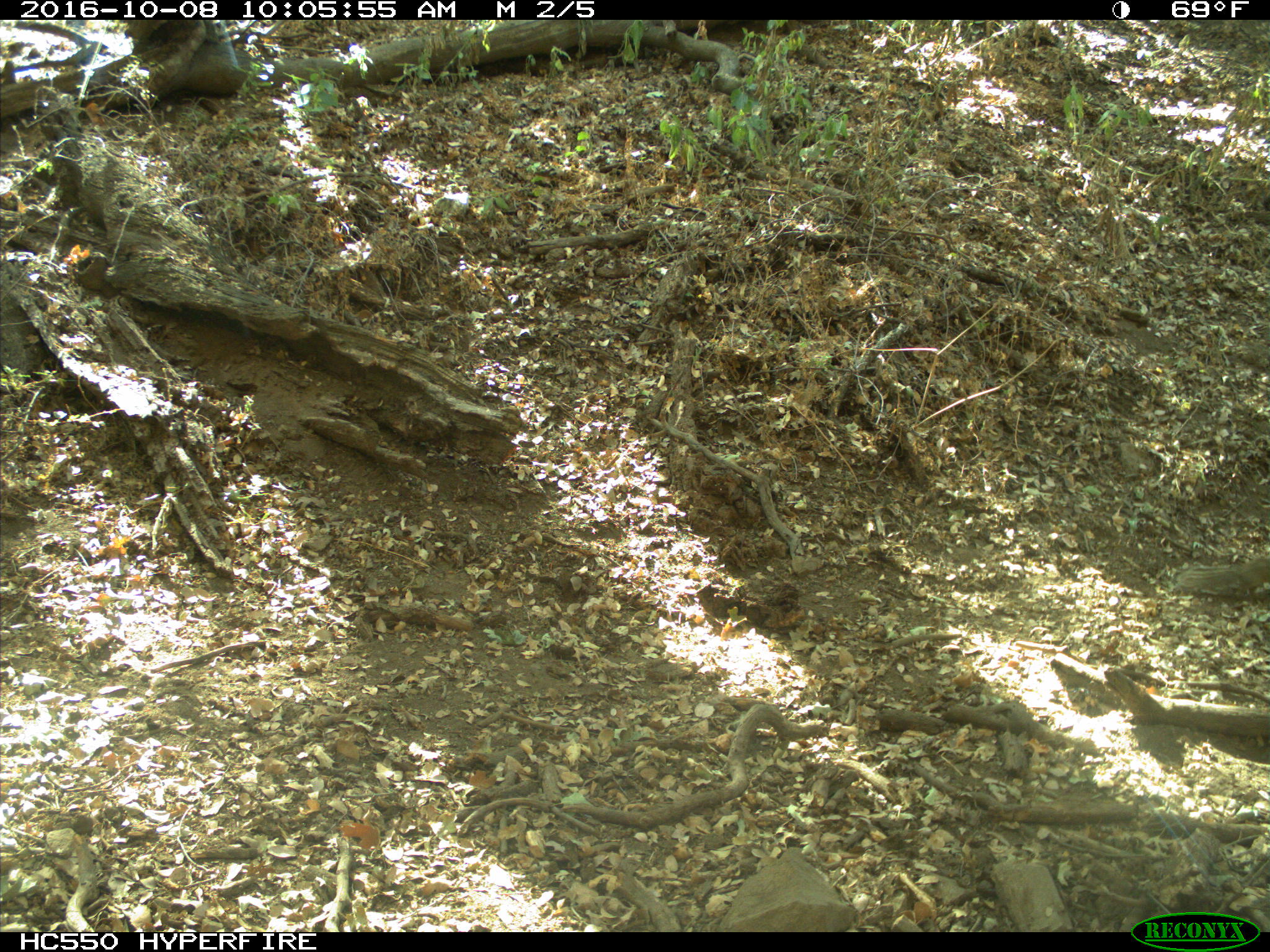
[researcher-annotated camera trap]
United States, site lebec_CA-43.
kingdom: Animalia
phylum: Chordata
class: Mammalia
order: Rodentia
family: Sciuridae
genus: Otospermophilus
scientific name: Otospermophilus beecheyi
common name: california ground squirrel